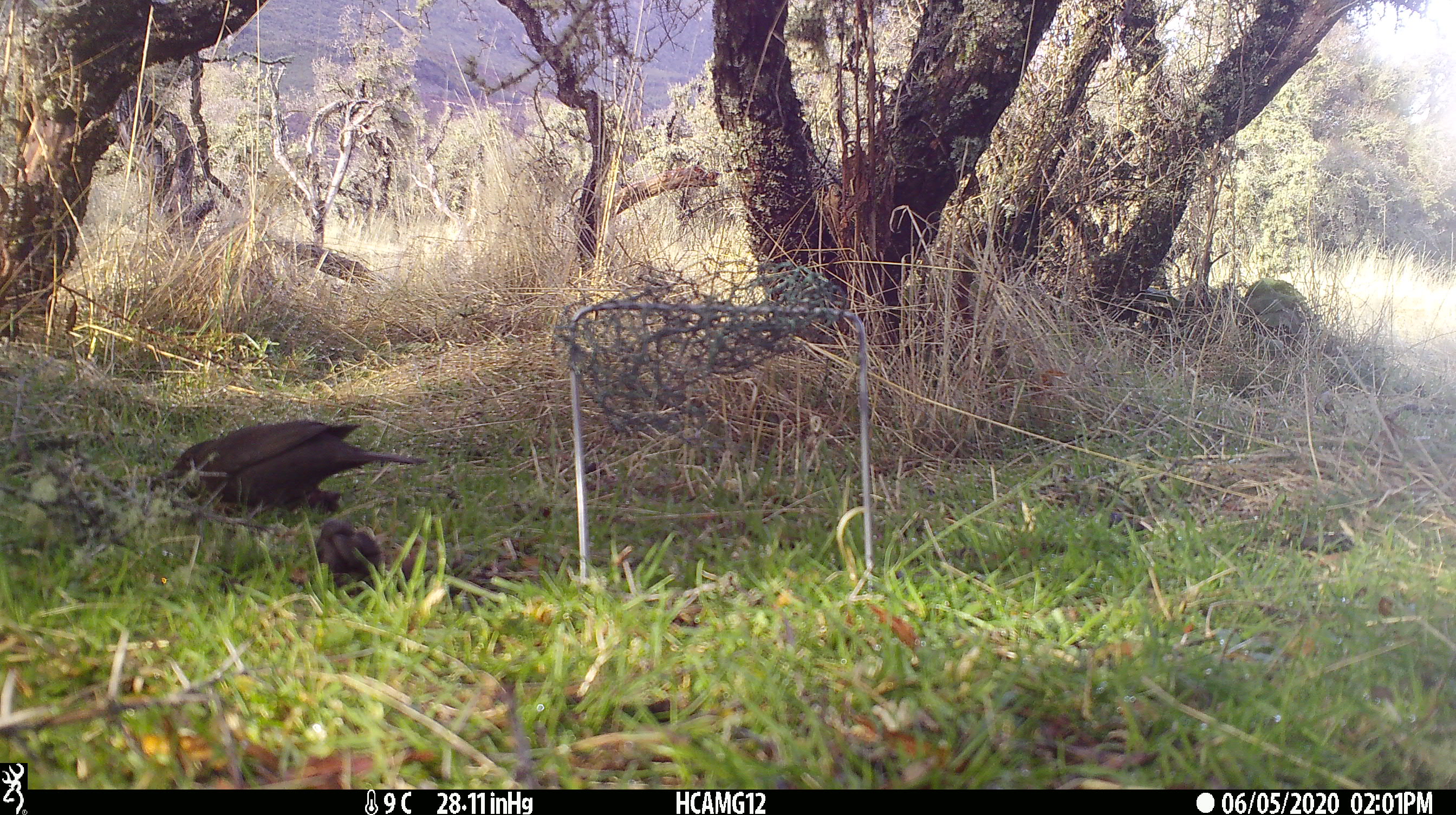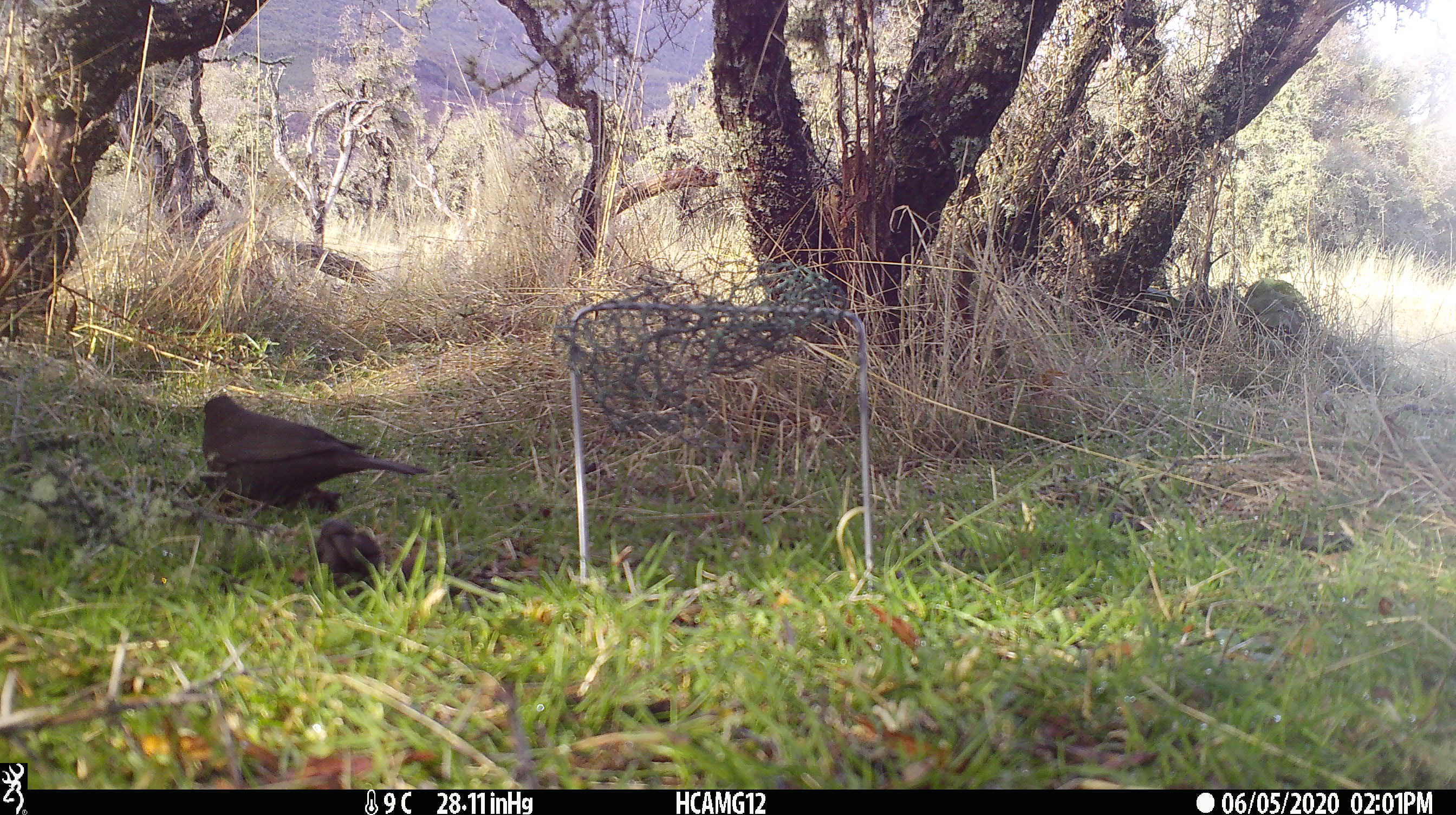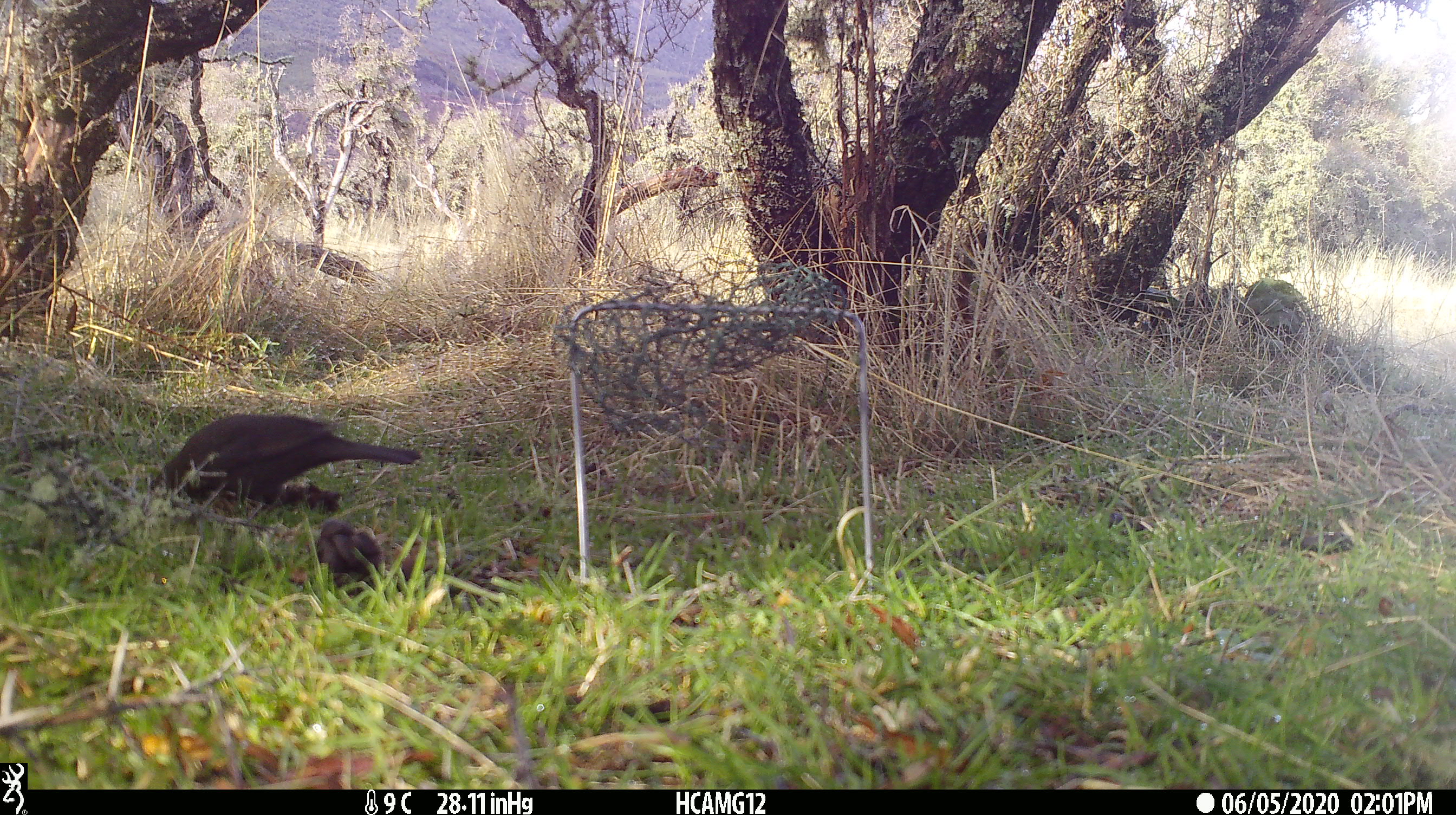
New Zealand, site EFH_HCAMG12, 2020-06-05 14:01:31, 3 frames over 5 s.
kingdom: Animalia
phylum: Chordata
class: Aves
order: Passeriformes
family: Turdidae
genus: Turdus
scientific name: Turdus merula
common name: eurasian blackbird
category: blackbird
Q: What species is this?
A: Blackbird (eurasian blackbird) (Turdus merula).